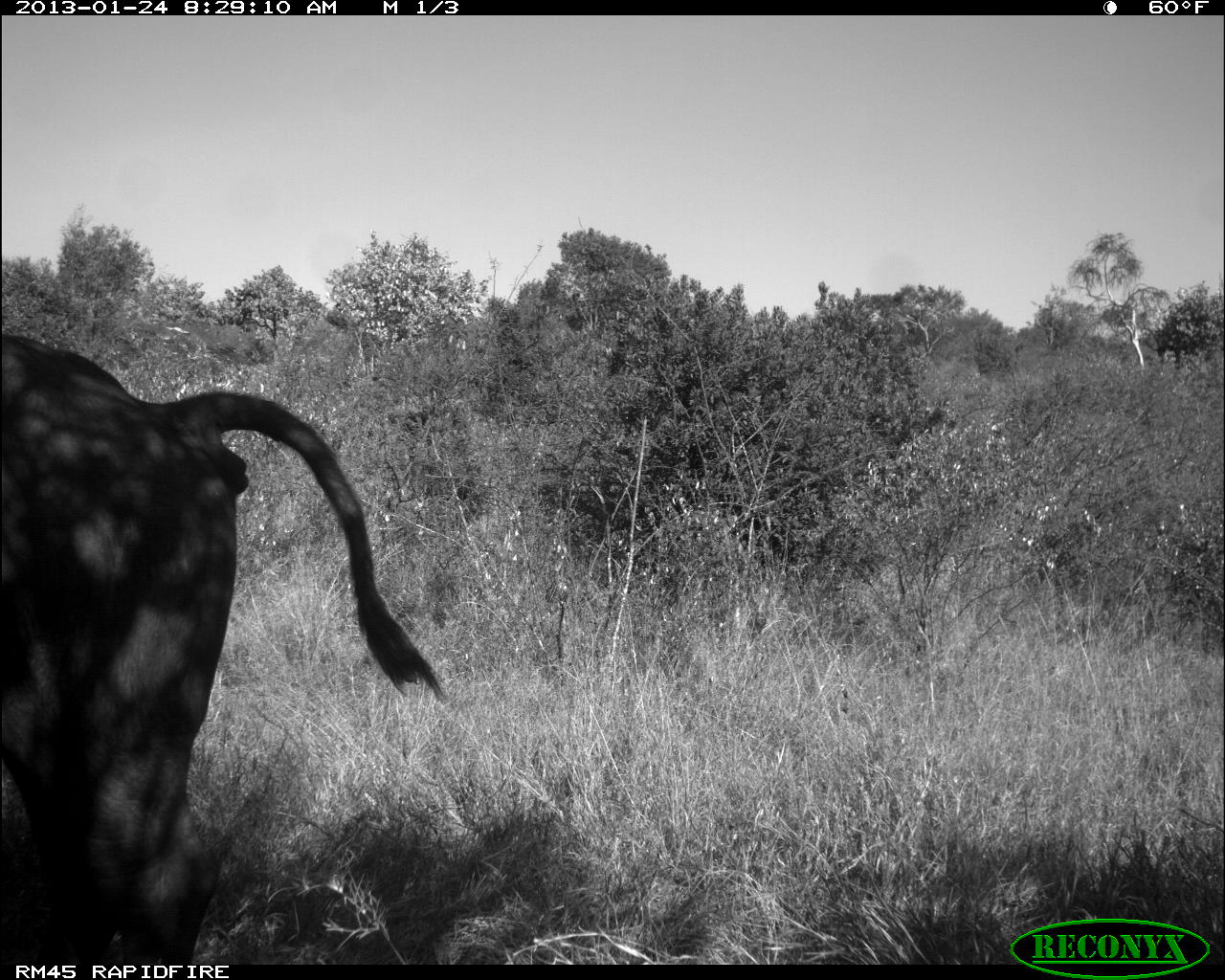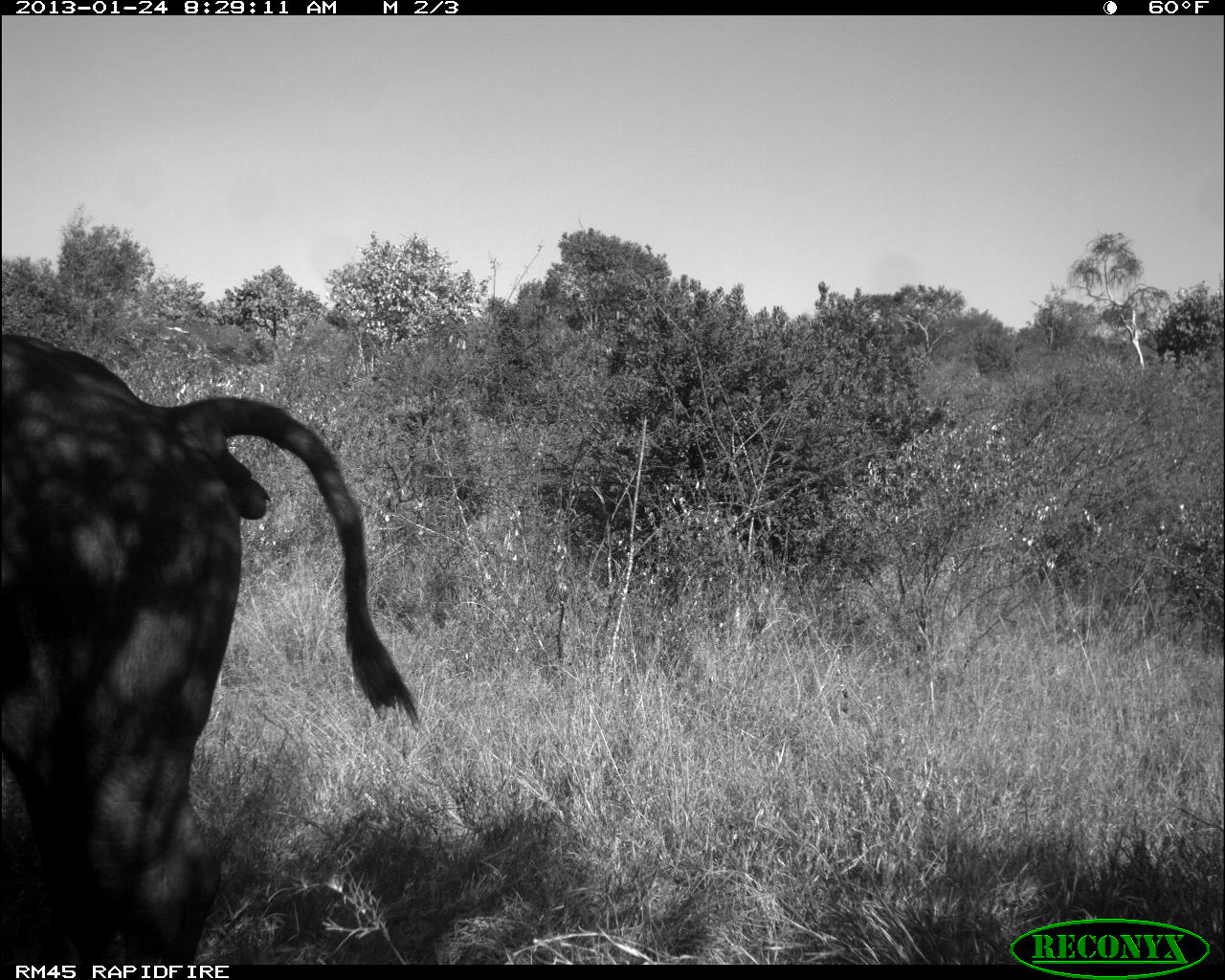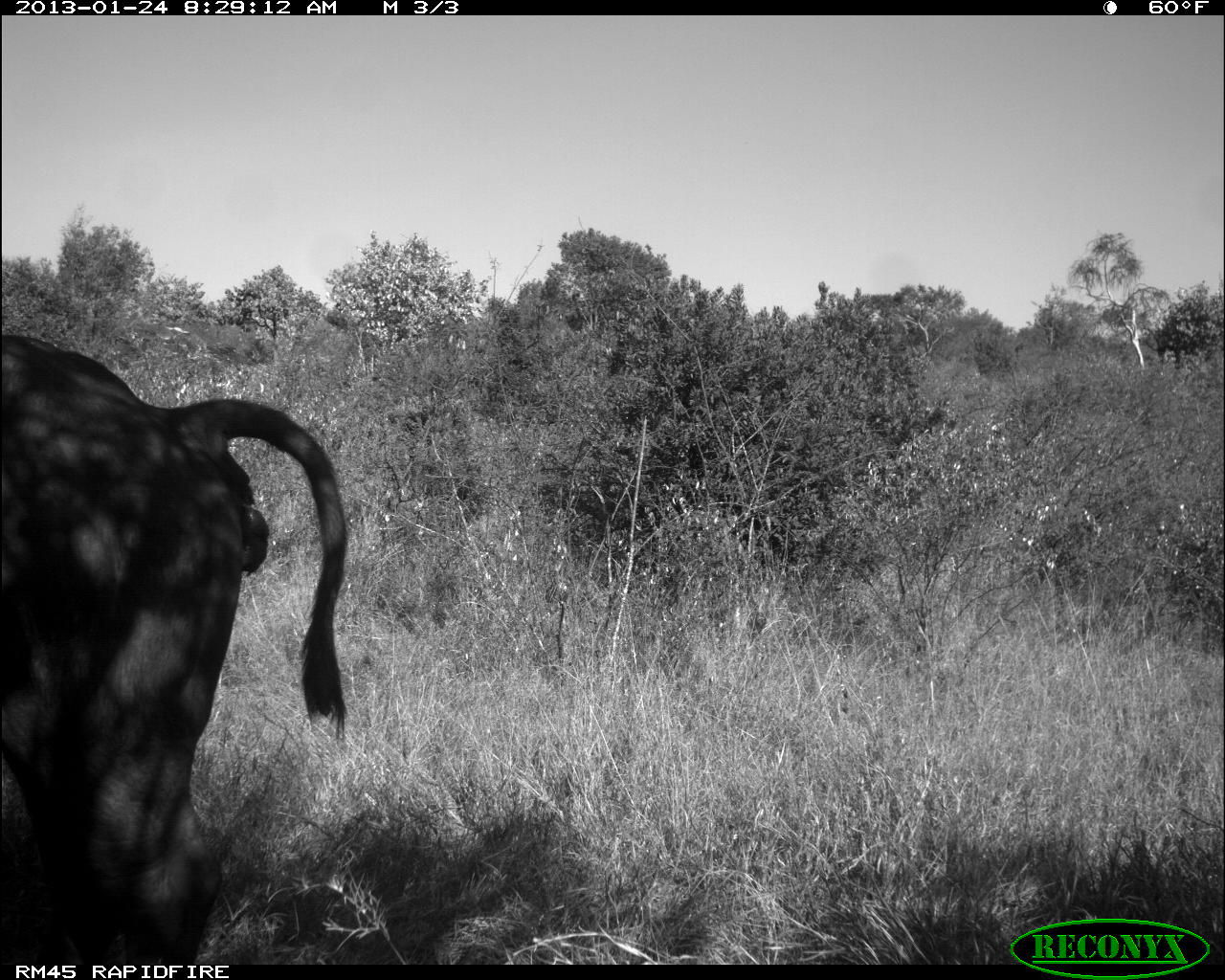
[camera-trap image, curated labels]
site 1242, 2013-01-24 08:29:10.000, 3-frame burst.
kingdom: Animalia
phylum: Chordata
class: Mammalia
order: Artiodactyla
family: Bovidae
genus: Syncerus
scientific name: Syncerus caffer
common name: african buffalo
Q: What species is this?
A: Syncerus caffer (african buffalo).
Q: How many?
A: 1.